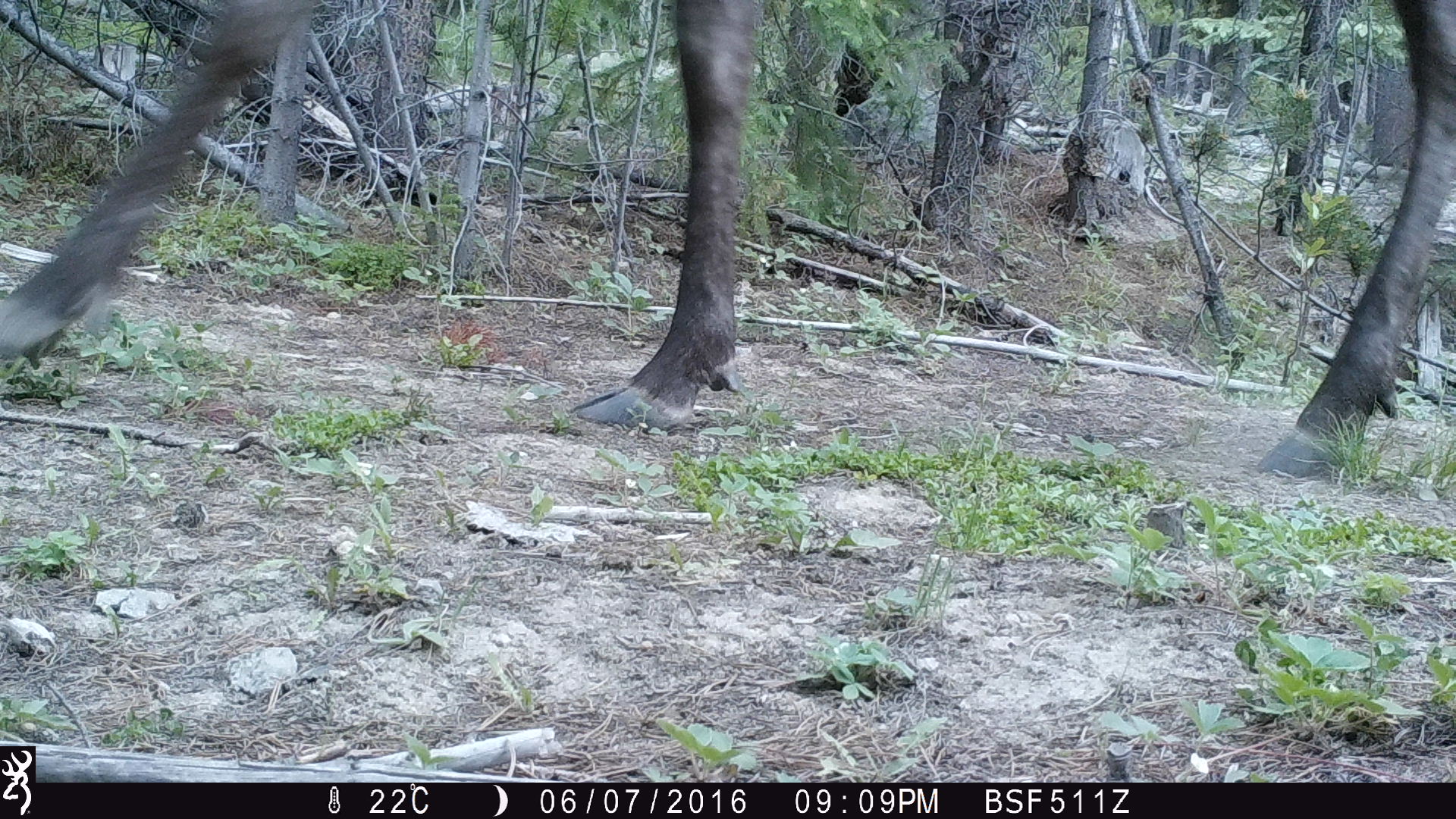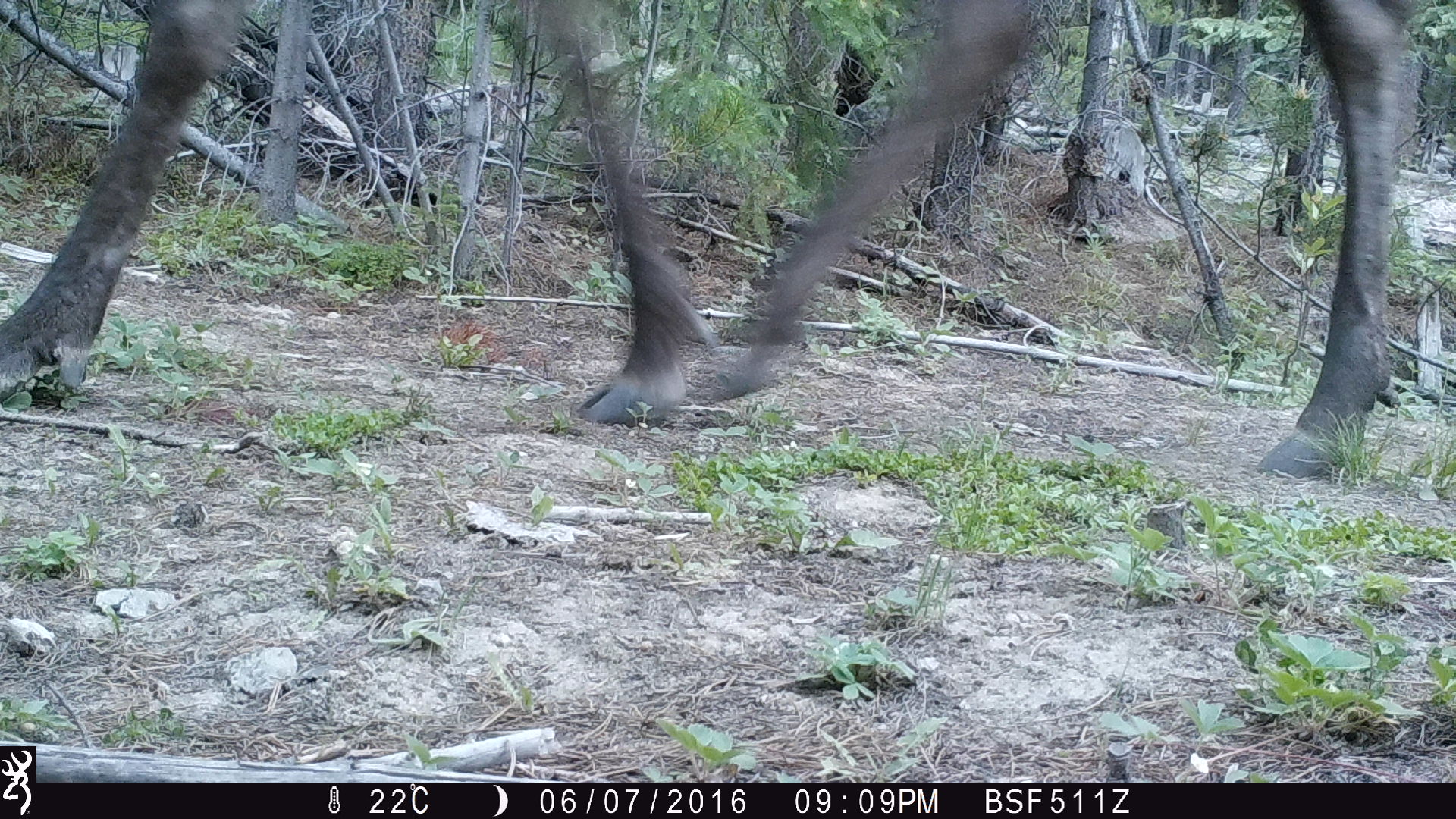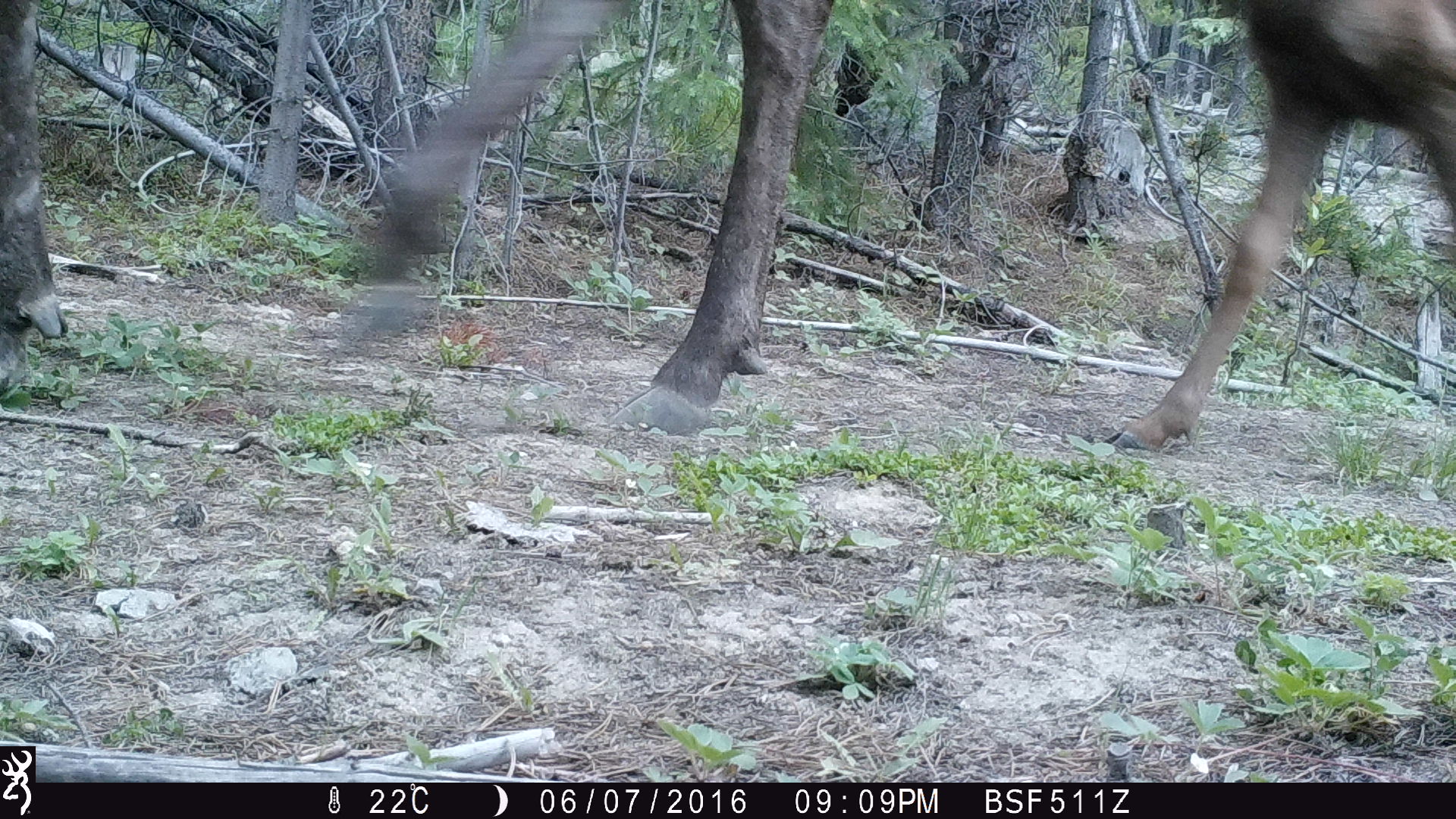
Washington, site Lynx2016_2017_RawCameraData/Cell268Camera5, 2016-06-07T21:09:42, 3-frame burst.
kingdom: Animalia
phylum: Chordata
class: Mammalia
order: Artiodactyla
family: Cervidae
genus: Alces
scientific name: Alces alces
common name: moose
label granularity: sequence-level